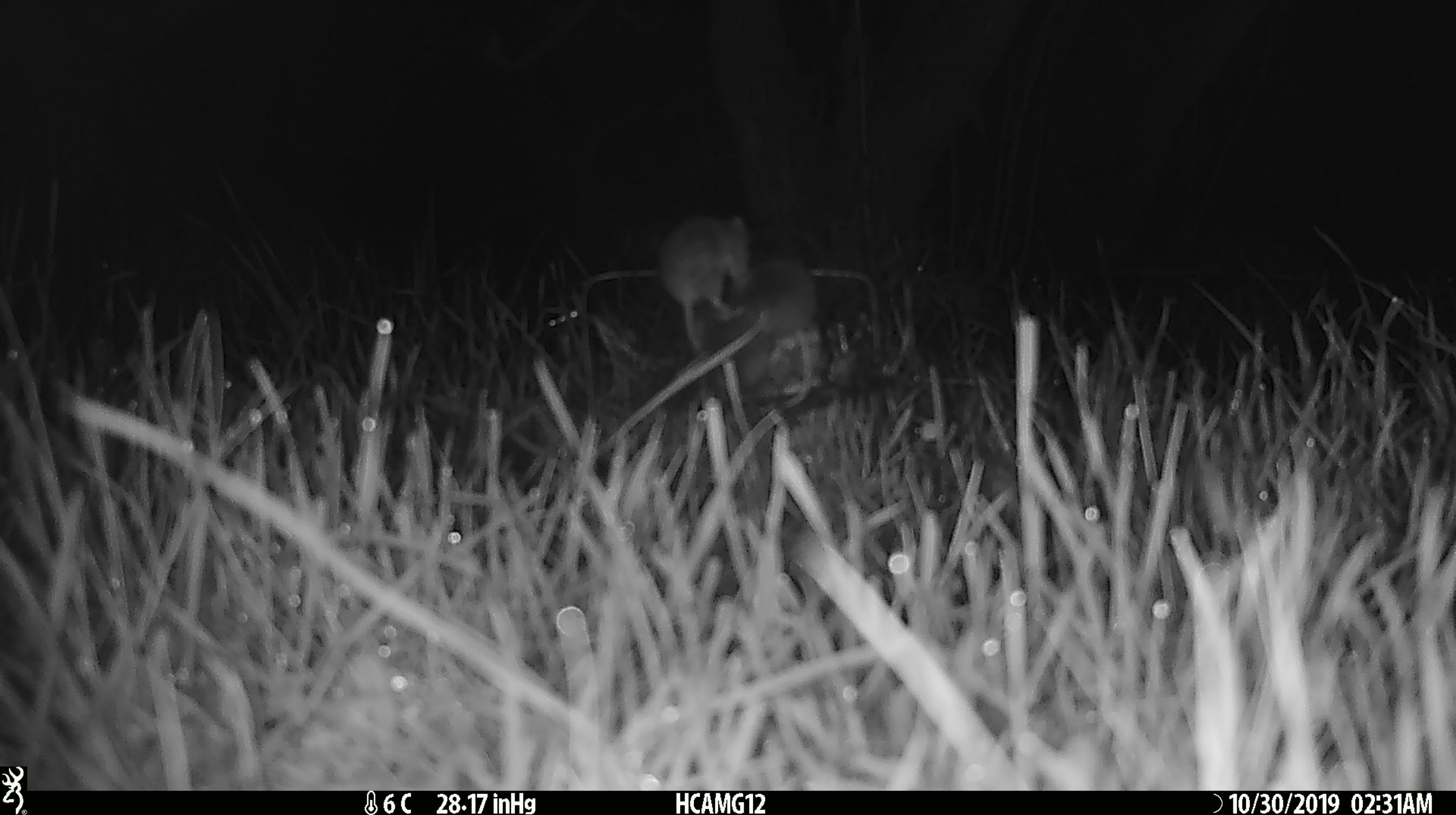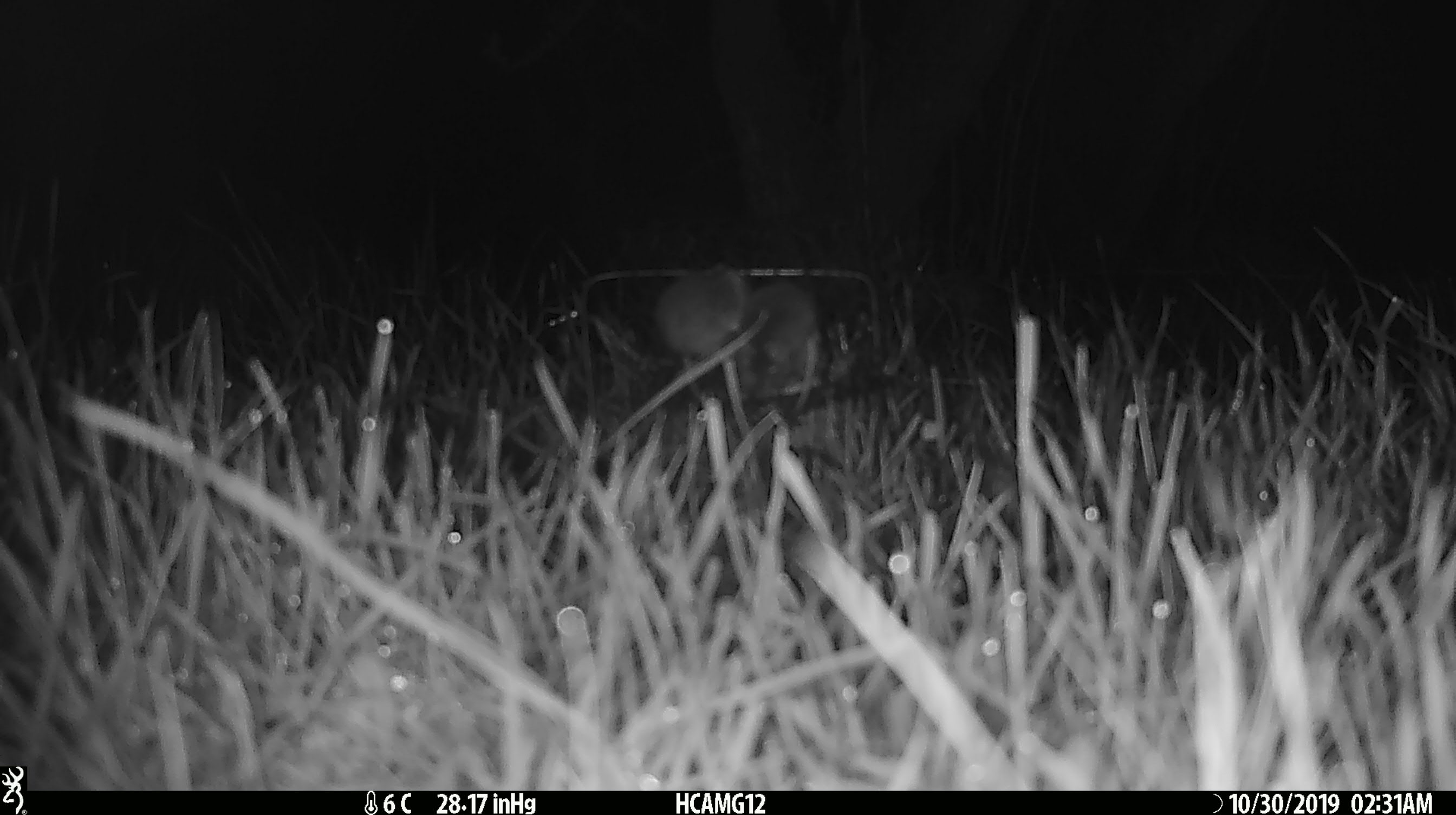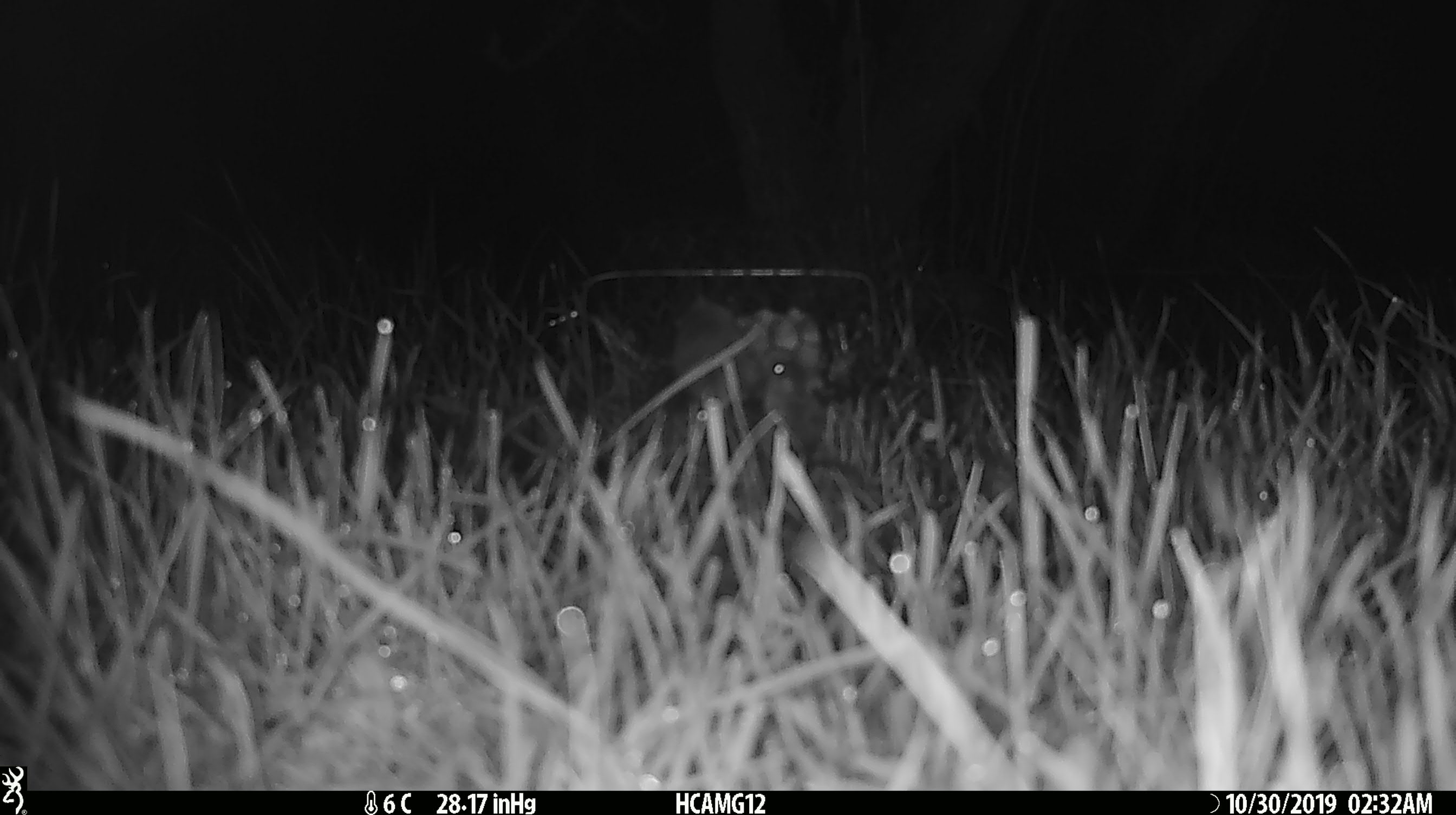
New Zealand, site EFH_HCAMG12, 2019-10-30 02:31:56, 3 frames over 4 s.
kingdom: Animalia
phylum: Chordata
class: Mammalia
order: Rodentia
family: Muridae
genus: Mus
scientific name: Mus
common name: mouse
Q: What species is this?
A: Mouse (Mus).